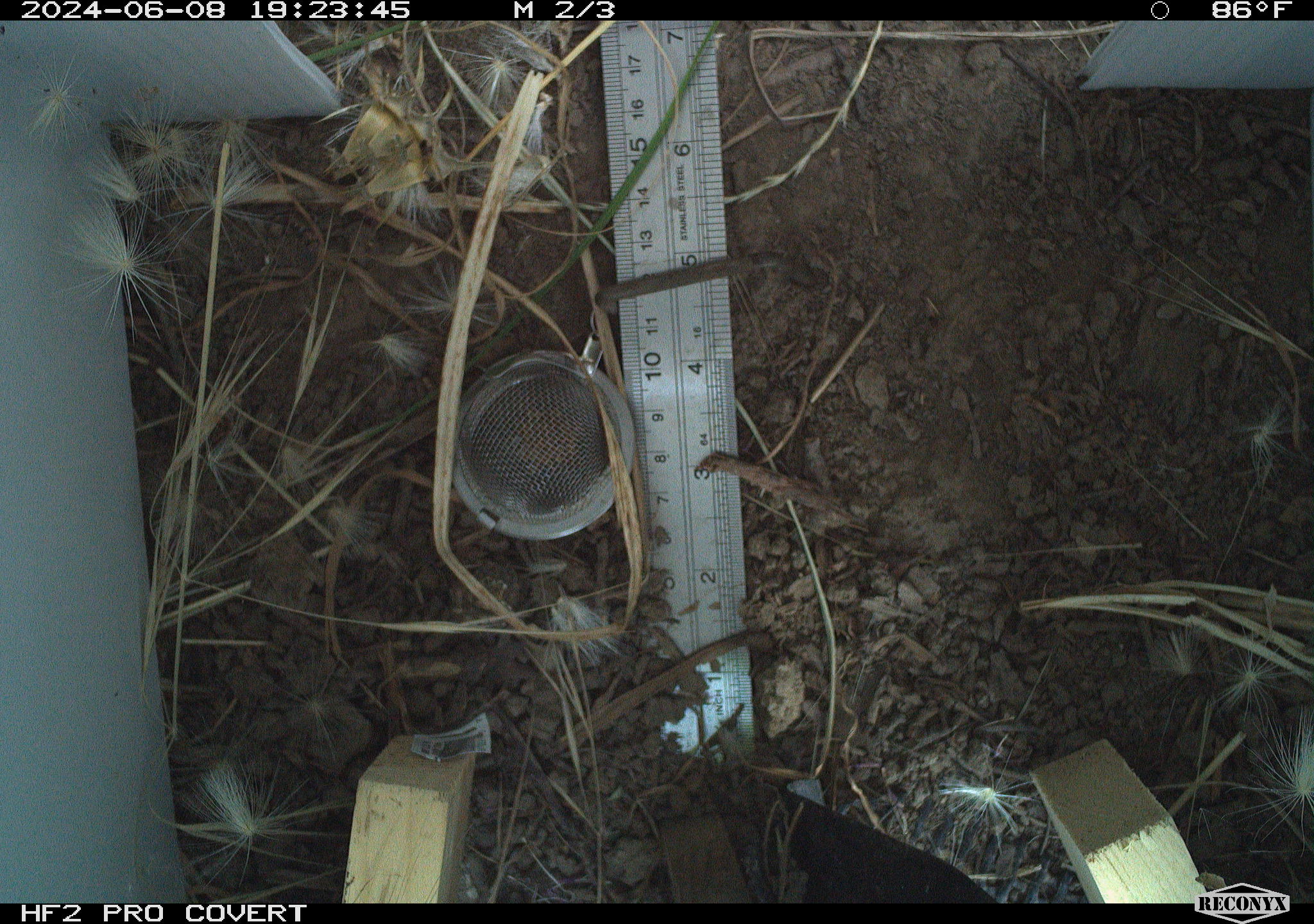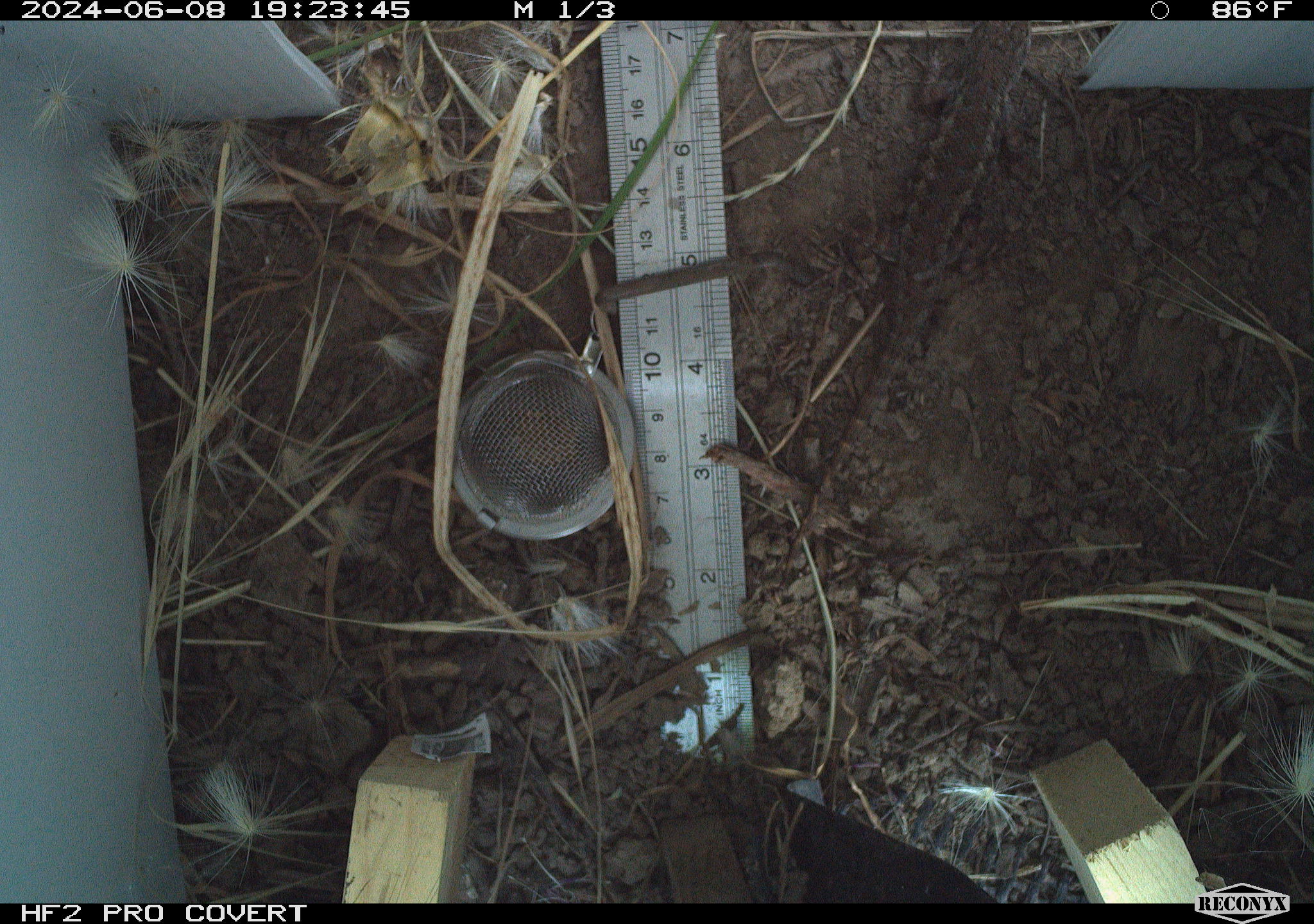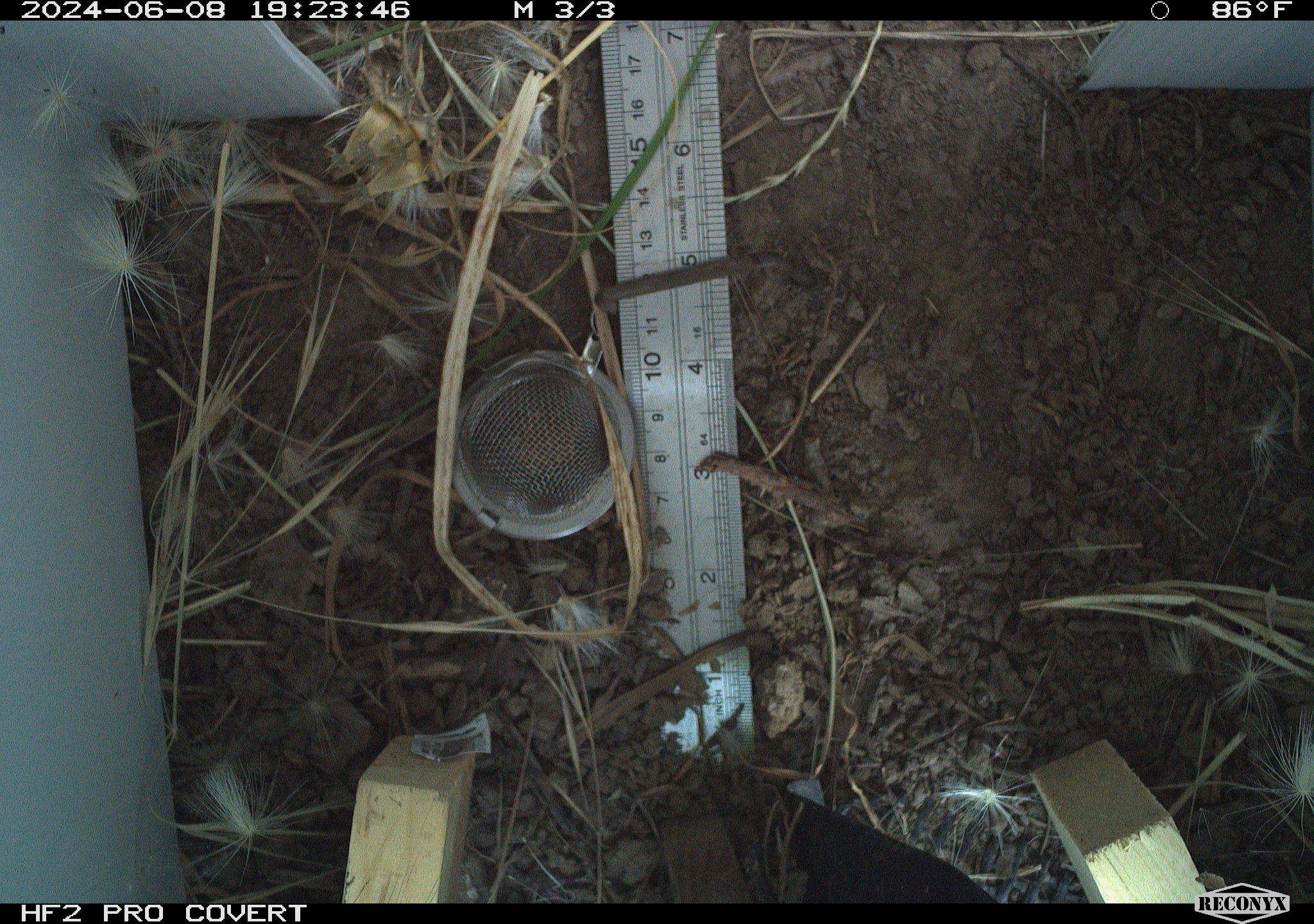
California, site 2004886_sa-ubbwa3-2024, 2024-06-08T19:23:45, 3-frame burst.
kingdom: Animalia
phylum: Chordata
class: Reptilia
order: Squamata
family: Phrynosomatidae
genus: Sceloporus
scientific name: Sceloporus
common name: spiny lizards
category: sceloporus species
Sceloporus species (spiny lizards) (Sceloporus).